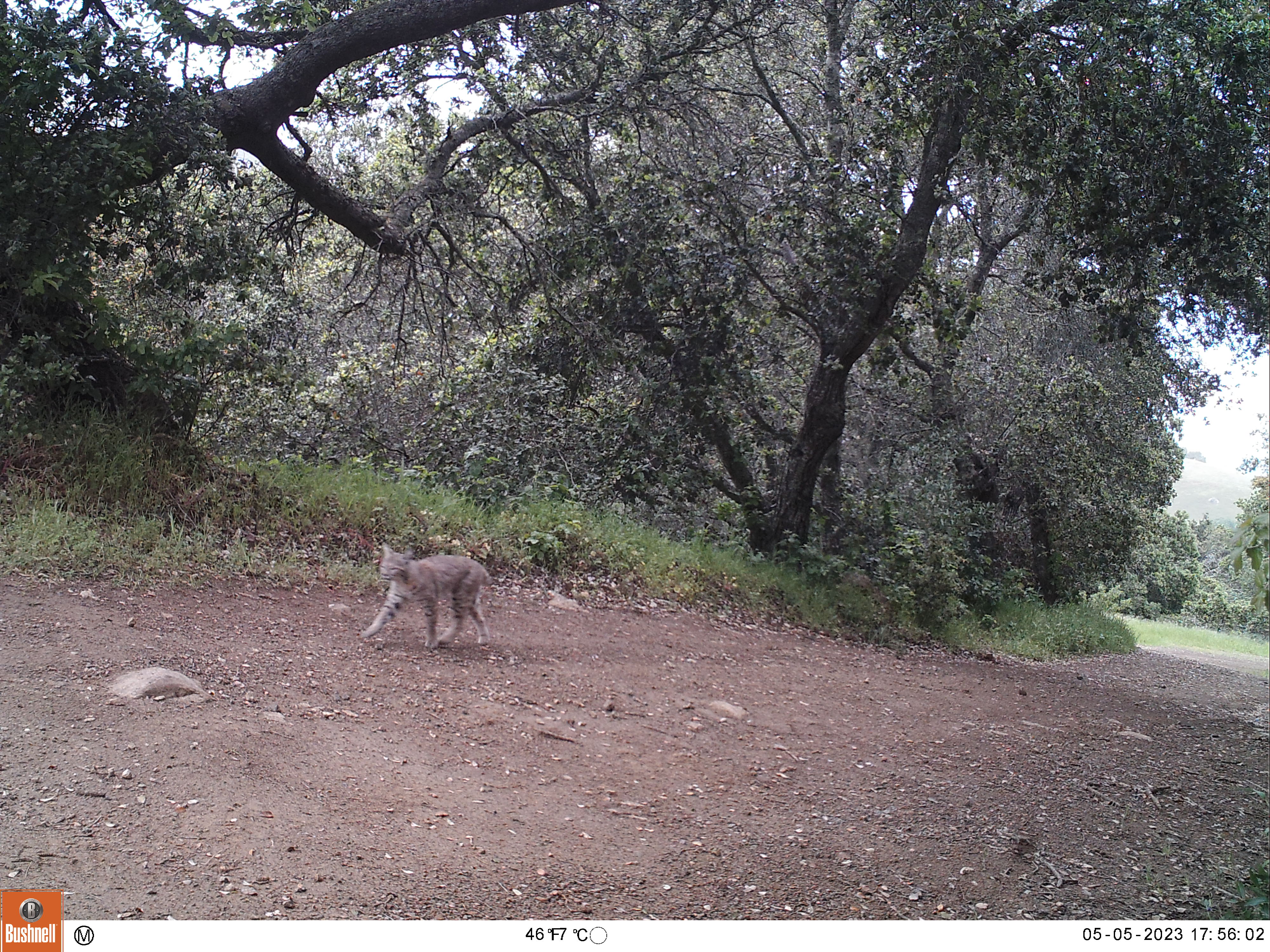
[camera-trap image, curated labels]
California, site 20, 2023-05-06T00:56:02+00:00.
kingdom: Animalia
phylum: Chordata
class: Mammalia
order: Carnivora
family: Felidae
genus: Lynx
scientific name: Lynx rufus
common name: bobcat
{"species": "bobcat (Lynx rufus)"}